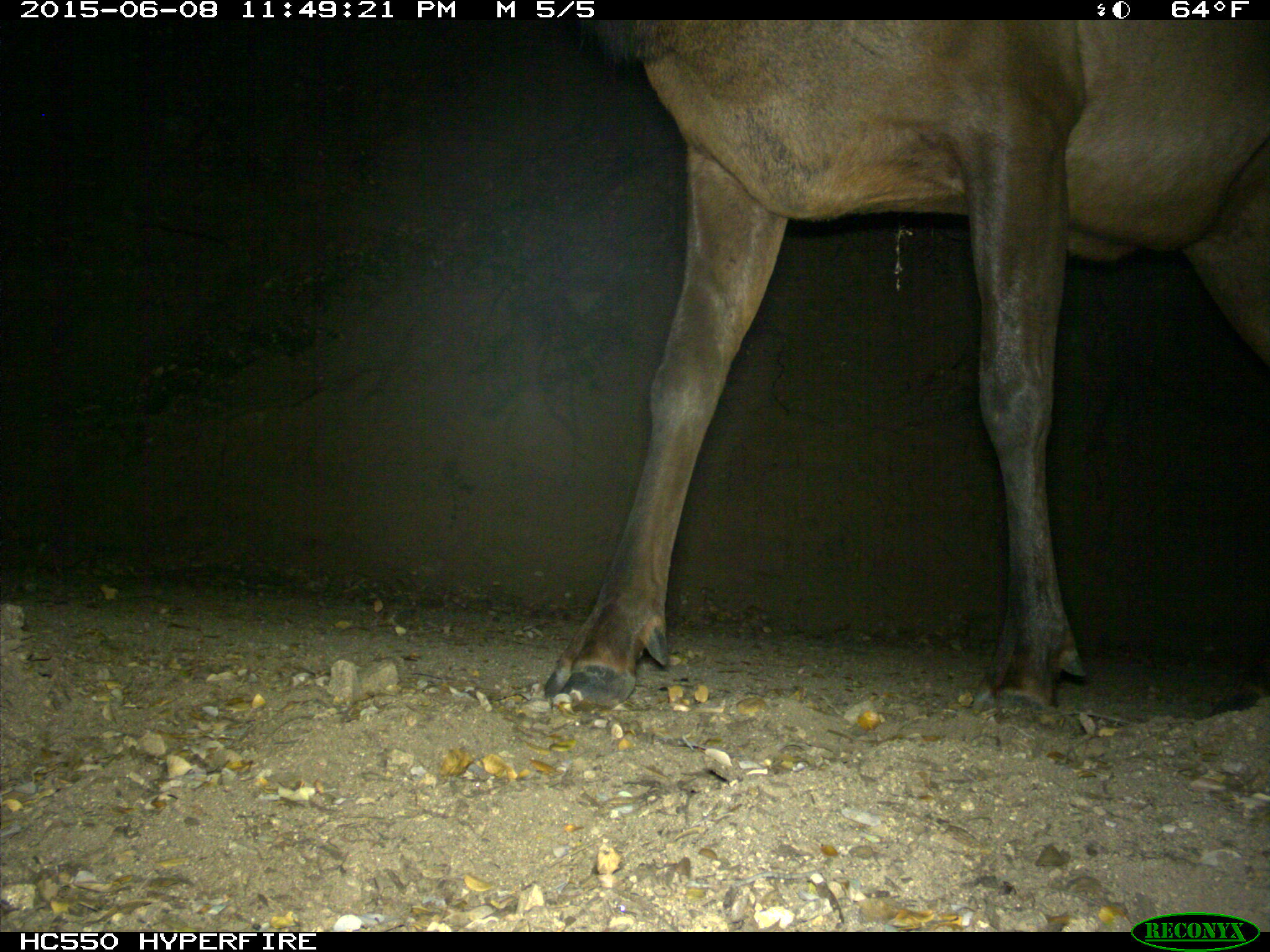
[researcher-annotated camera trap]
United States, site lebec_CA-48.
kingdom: Animalia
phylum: Chordata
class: Mammalia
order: Artiodactyla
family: Cervidae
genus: Cervus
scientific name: Cervus canadensis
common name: elk